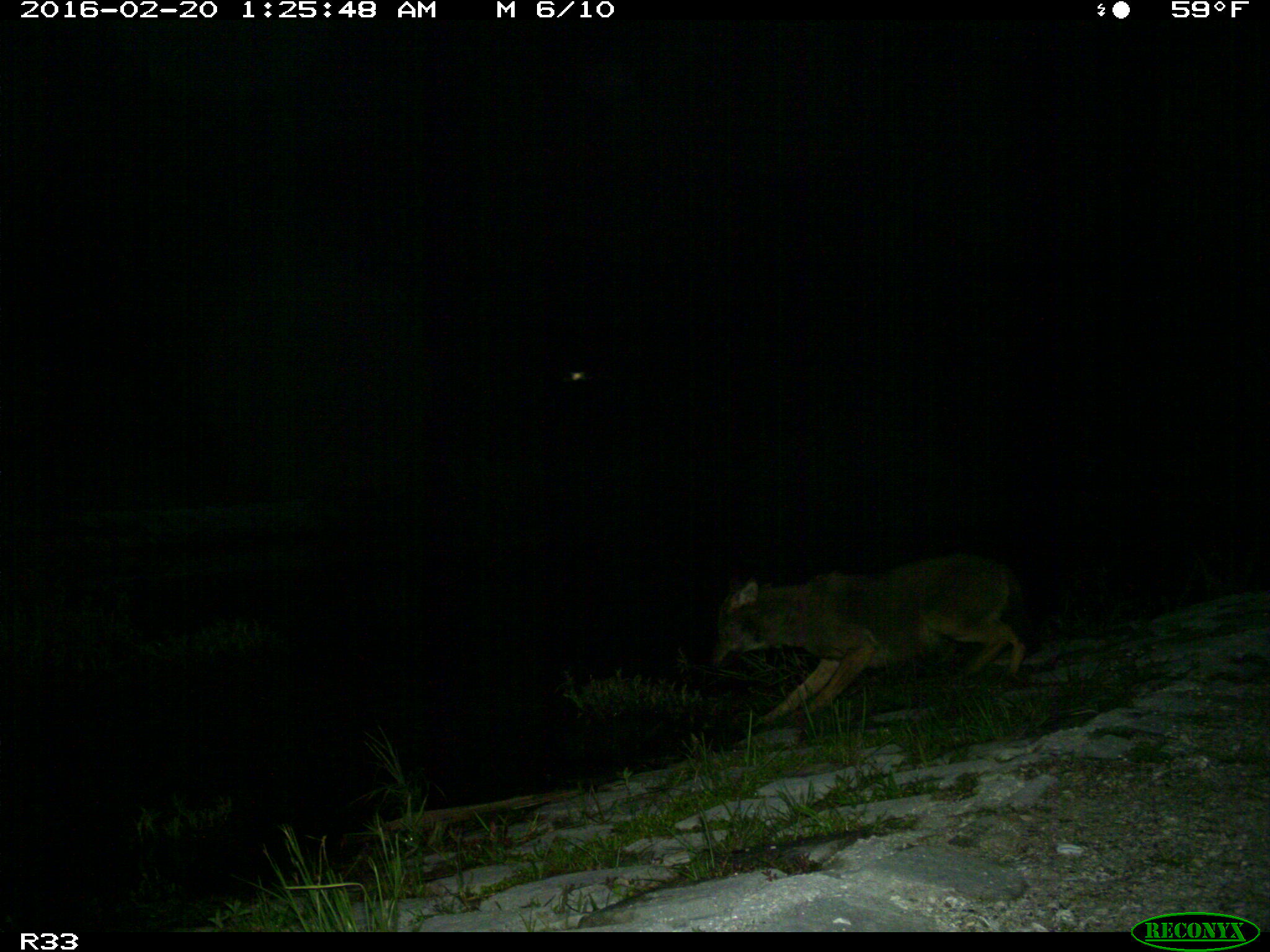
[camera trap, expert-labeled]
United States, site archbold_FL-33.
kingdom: Animalia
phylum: Chordata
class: Mammalia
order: Carnivora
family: Canidae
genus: Canis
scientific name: Canis latrans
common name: coyote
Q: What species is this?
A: Canis latrans (coyote).